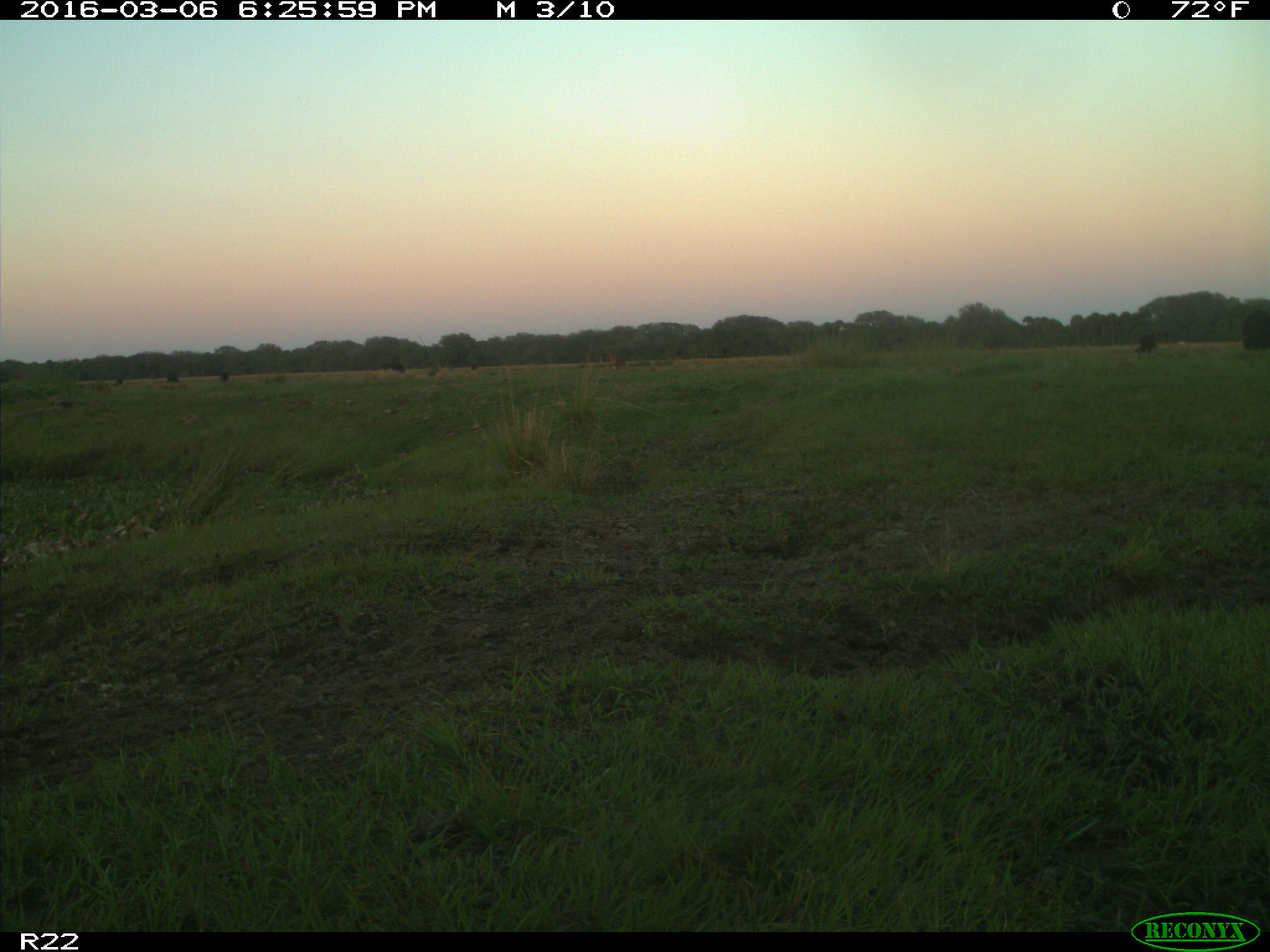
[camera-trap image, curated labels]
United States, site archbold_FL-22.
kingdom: Animalia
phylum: Chordata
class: Mammalia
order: Artiodactyla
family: Bovidae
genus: Bos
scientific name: Bos taurus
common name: domestic cow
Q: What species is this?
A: Bos taurus (domestic cow).